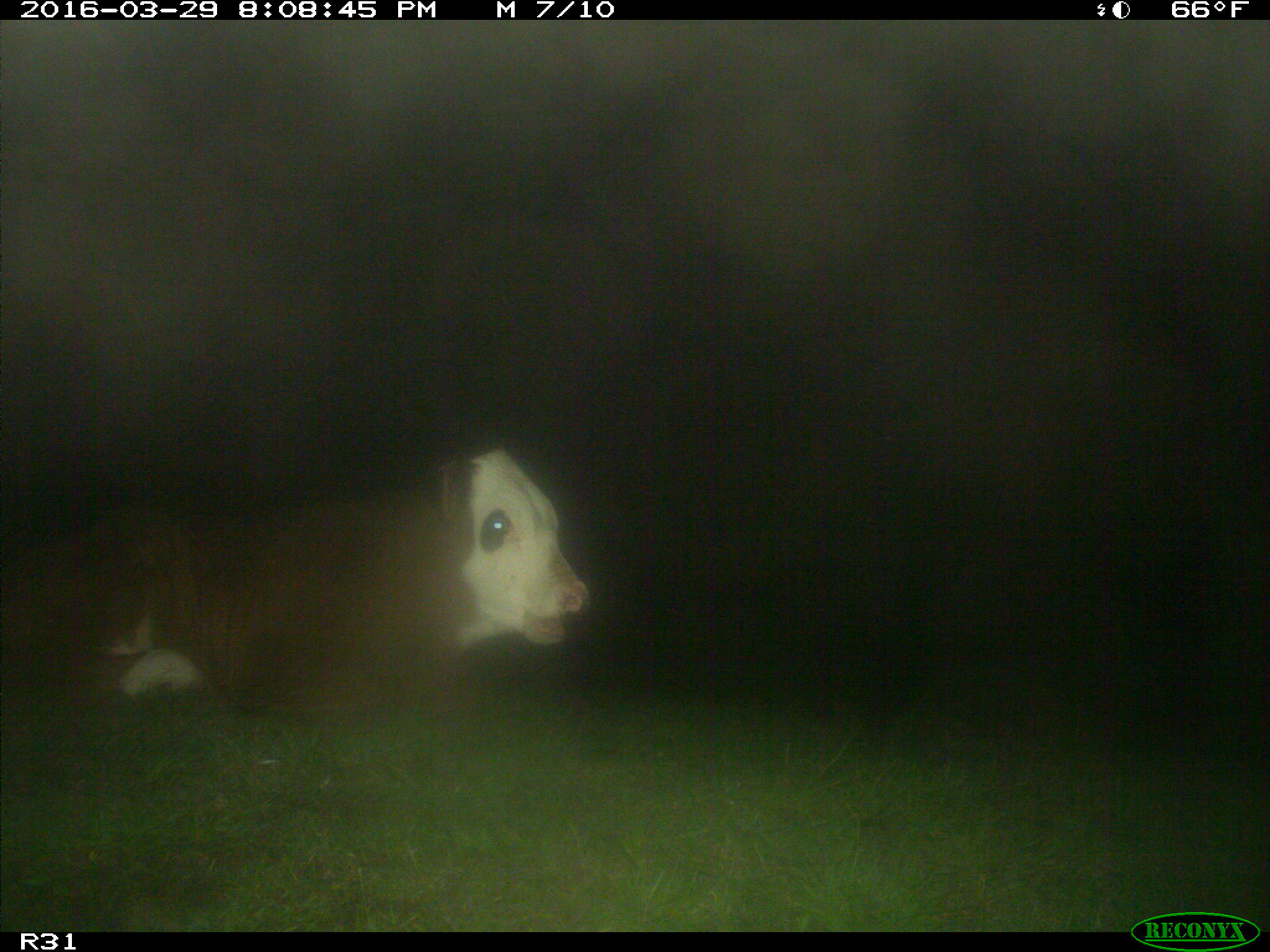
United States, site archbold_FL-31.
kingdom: Animalia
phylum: Chordata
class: Mammalia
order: Artiodactyla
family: Bovidae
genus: Bos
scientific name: Bos taurus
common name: domestic cow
Bos taurus (domestic cow).